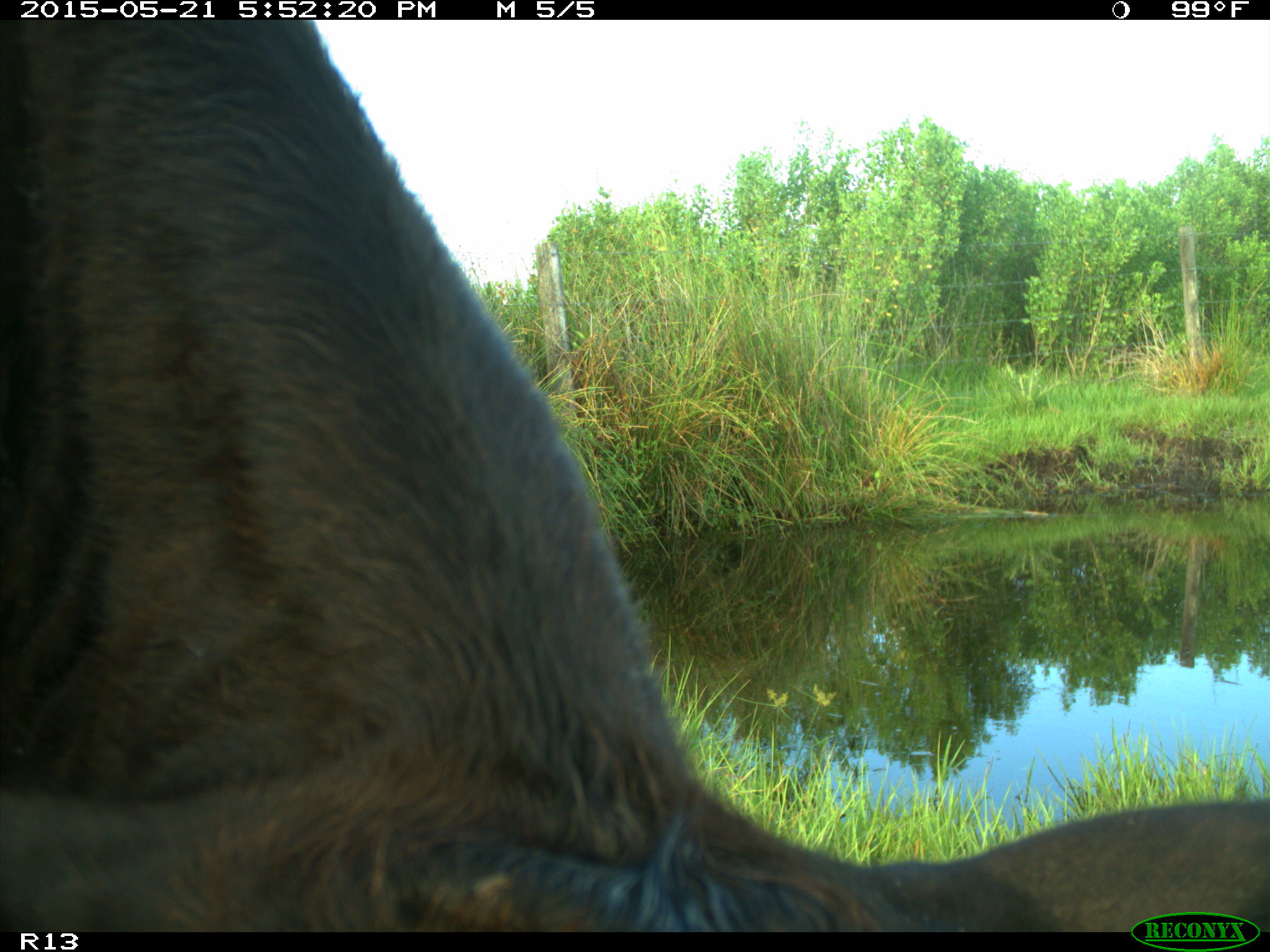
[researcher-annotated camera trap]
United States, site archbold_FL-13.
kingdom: Animalia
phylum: Chordata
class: Mammalia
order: Artiodactyla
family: Bovidae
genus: Bos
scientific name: Bos taurus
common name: domestic cow